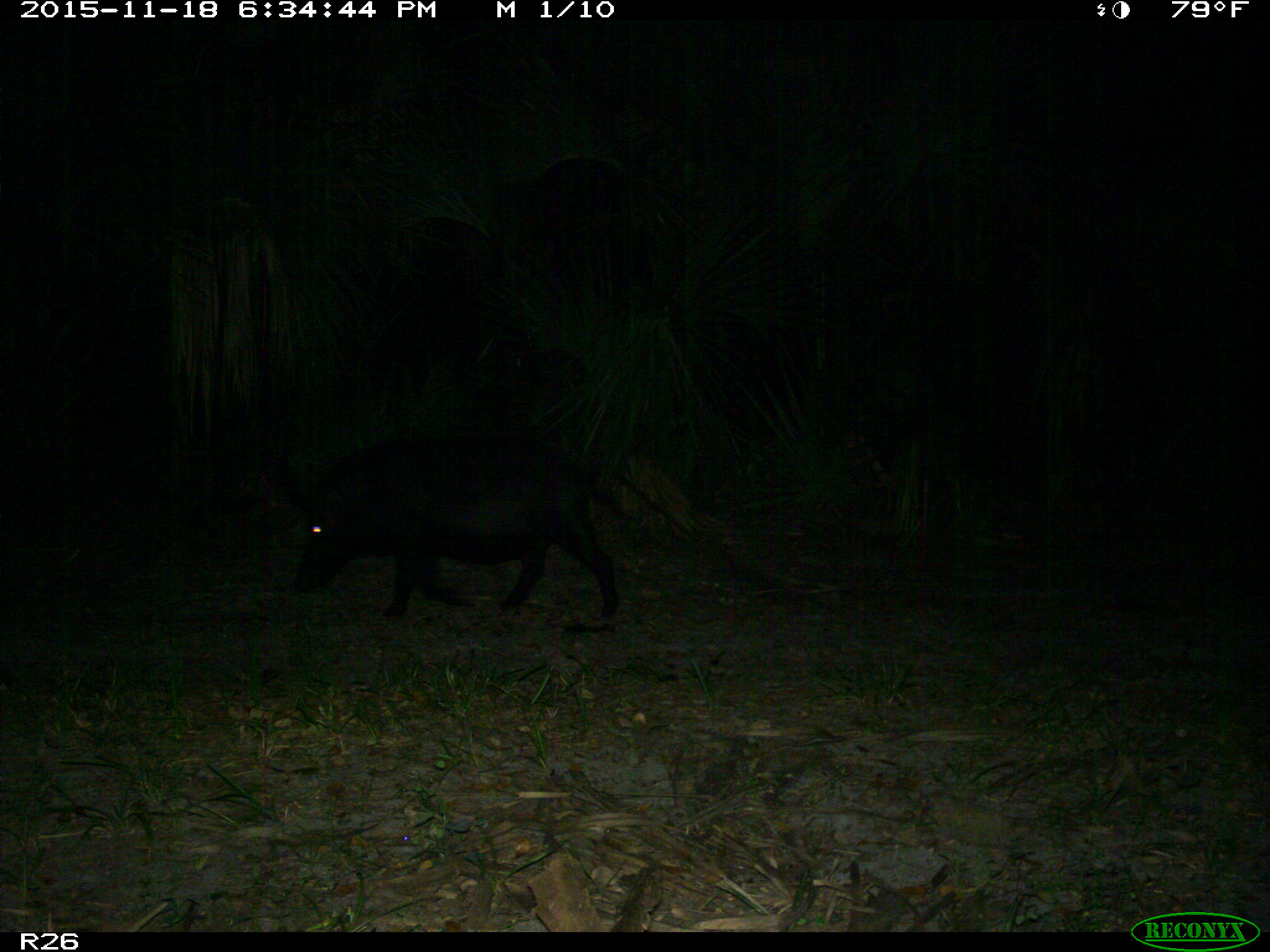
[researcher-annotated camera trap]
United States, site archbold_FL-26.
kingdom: Animalia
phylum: Chordata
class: Mammalia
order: Artiodactyla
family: Suidae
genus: Sus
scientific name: Sus scrofa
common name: wild boar